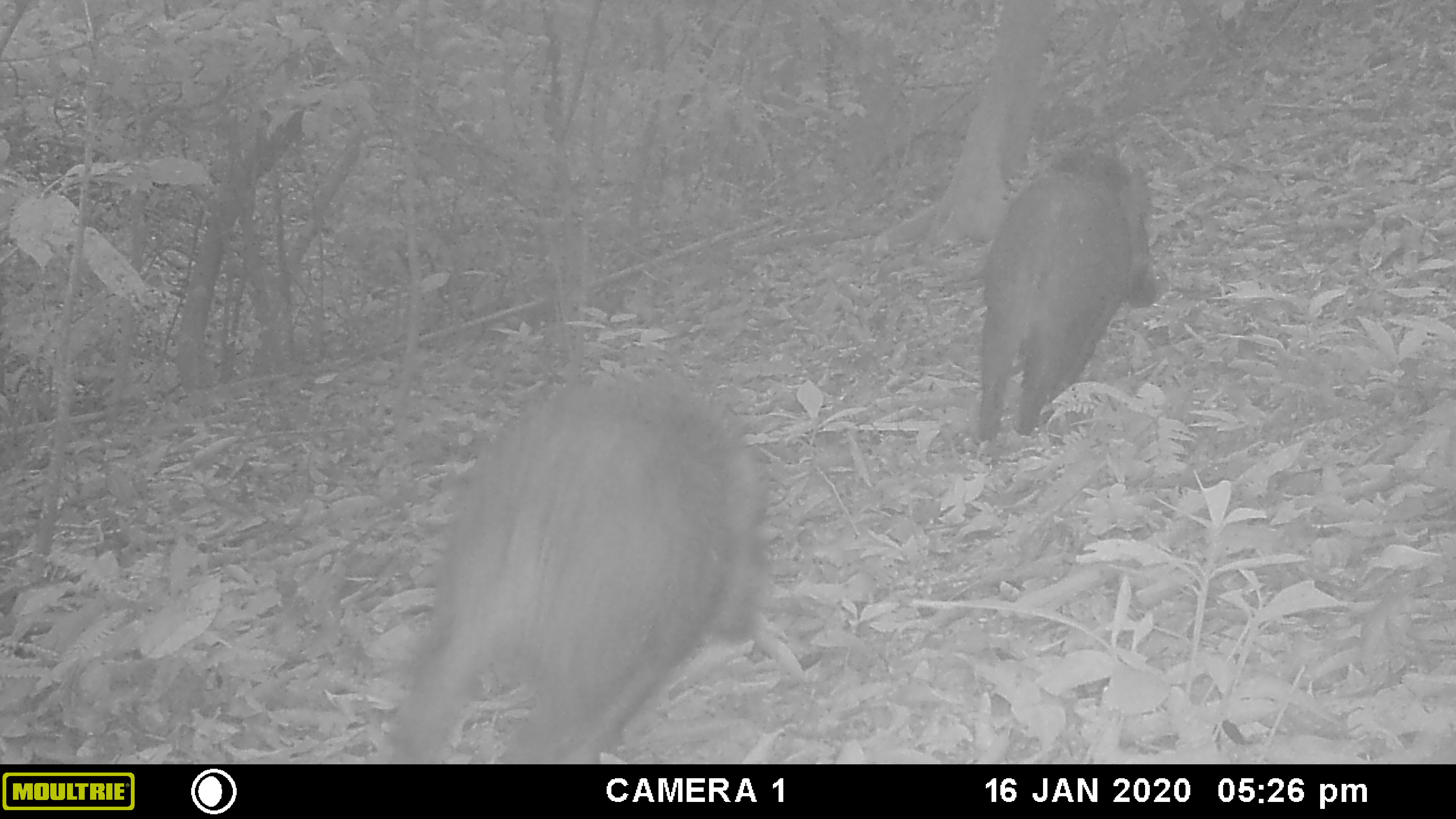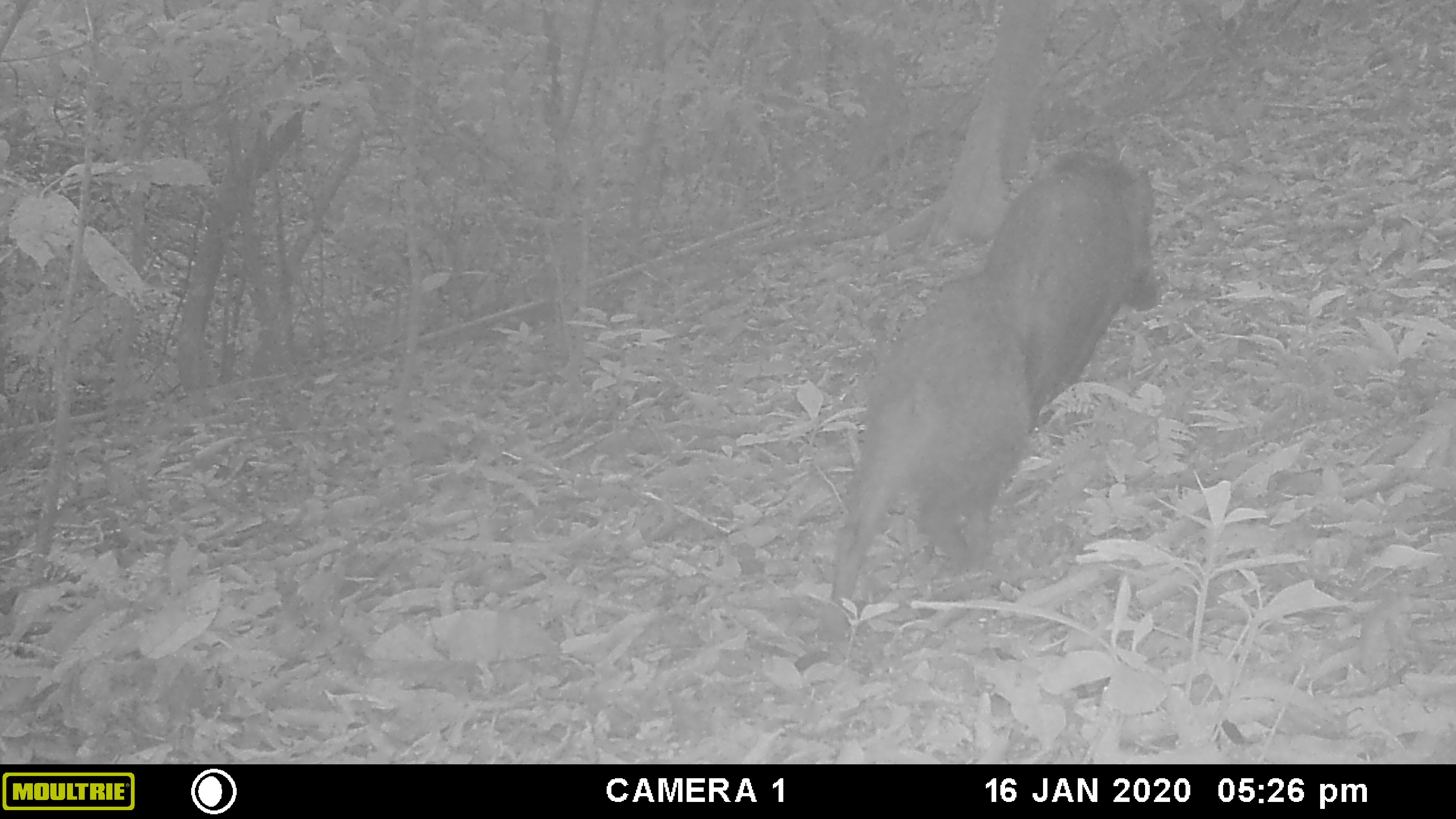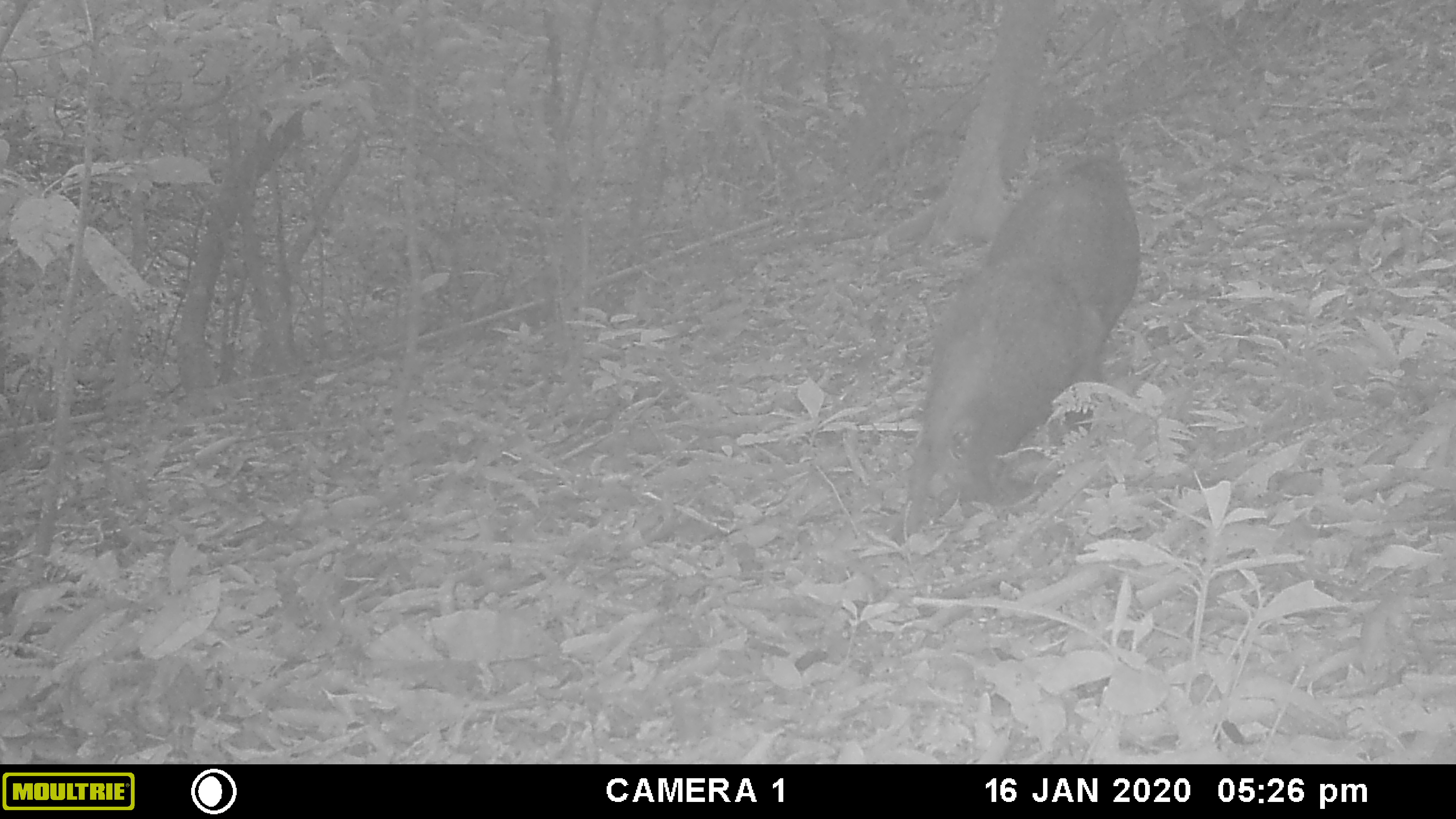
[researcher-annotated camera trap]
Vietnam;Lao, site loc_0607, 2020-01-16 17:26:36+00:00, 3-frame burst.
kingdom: Animalia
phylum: Chordata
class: Mammalia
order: Artiodactyla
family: Suidae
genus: Sus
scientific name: Sus scrofa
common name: eurasian wild pig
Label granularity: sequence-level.